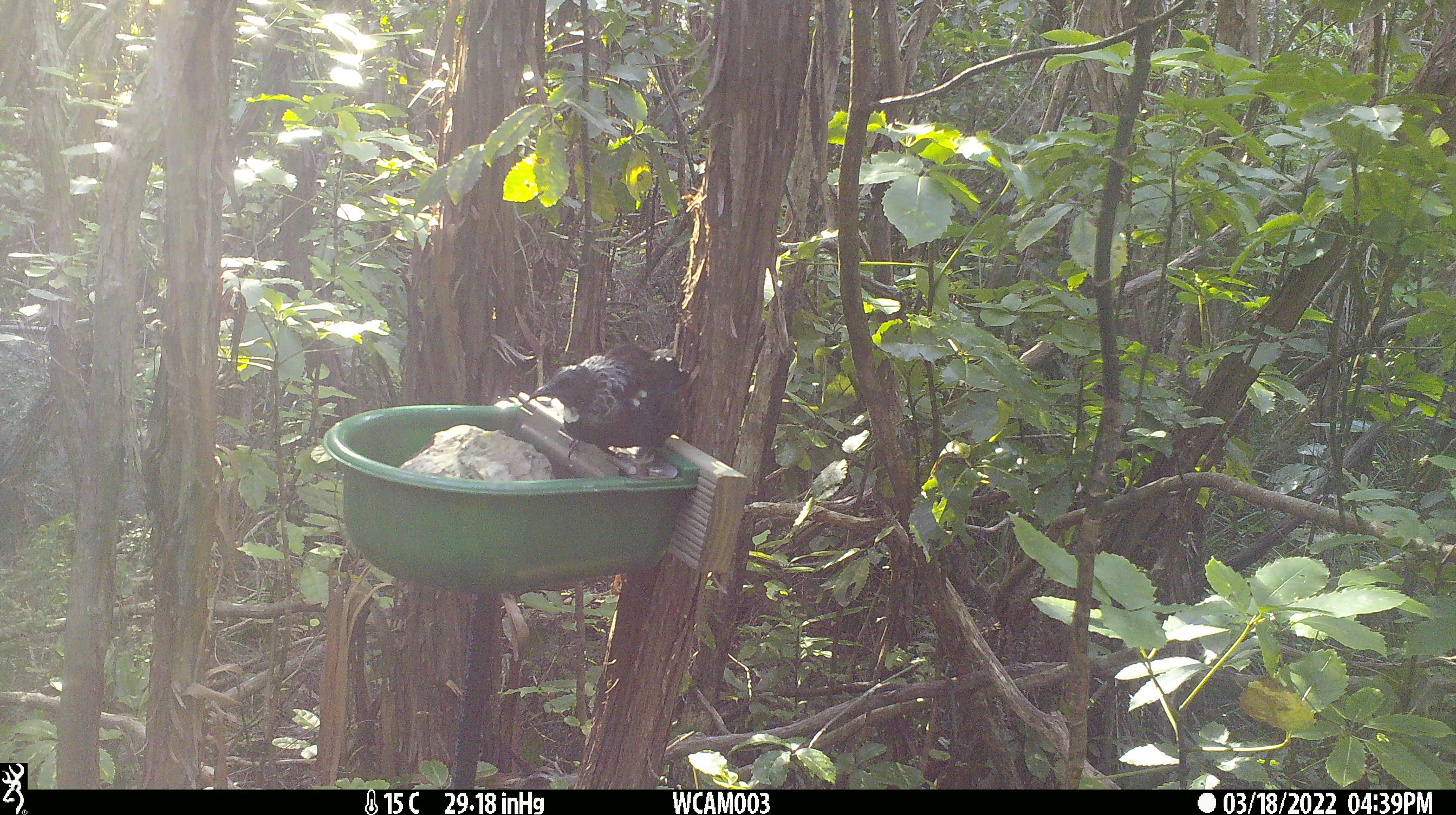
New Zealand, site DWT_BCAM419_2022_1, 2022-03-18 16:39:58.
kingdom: Animalia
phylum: Chordata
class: Aves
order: Passeriformes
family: Meliphagidae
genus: Prosthemadera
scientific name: Prosthemadera novaeseelandiae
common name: tui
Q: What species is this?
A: Tui (Prosthemadera novaeseelandiae).